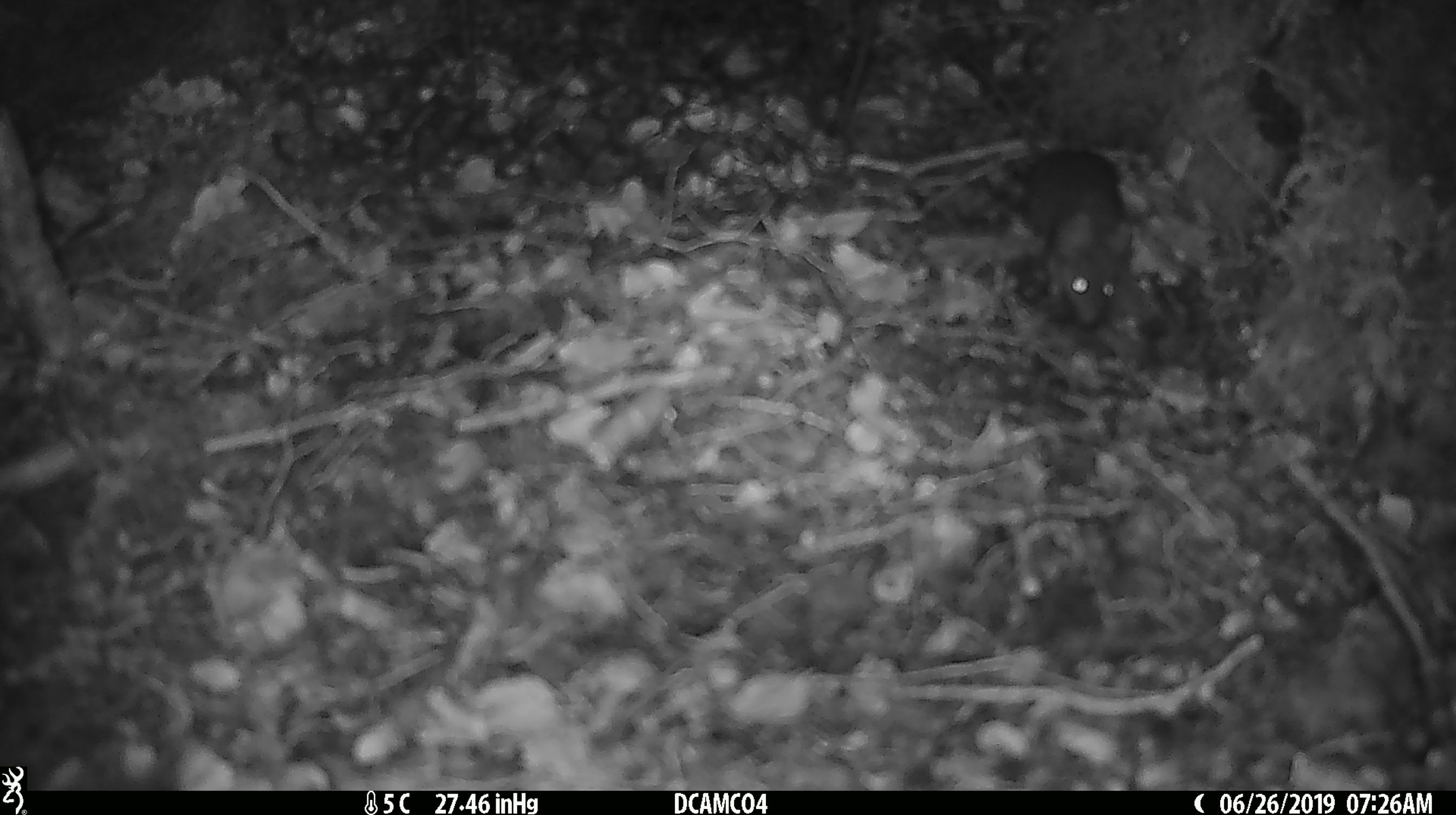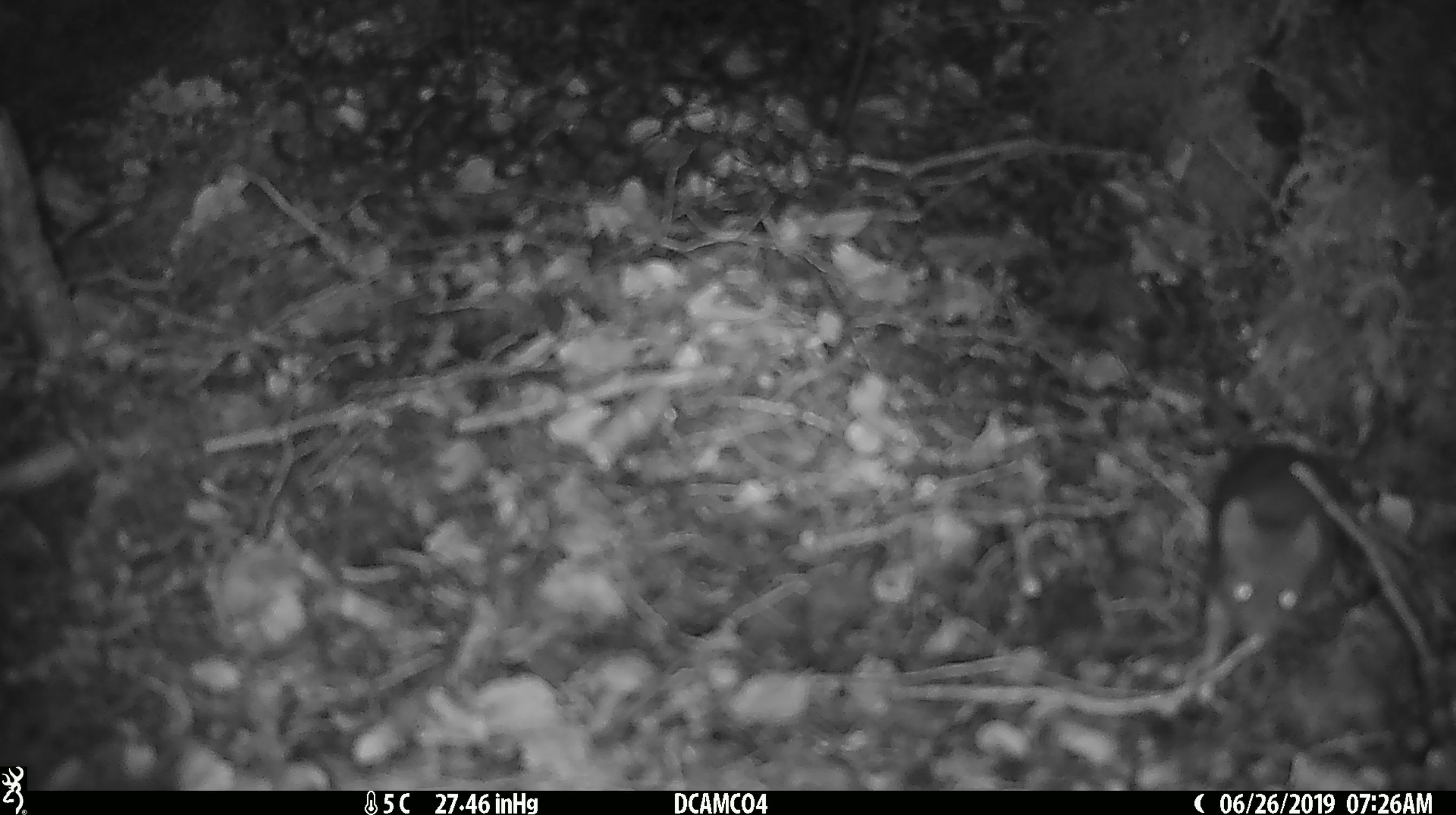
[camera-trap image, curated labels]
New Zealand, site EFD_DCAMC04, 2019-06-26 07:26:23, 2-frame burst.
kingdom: Animalia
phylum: Chordata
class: Mammalia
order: Rodentia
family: Muridae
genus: Mus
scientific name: Mus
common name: mouse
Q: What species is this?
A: Mouse (Mus).